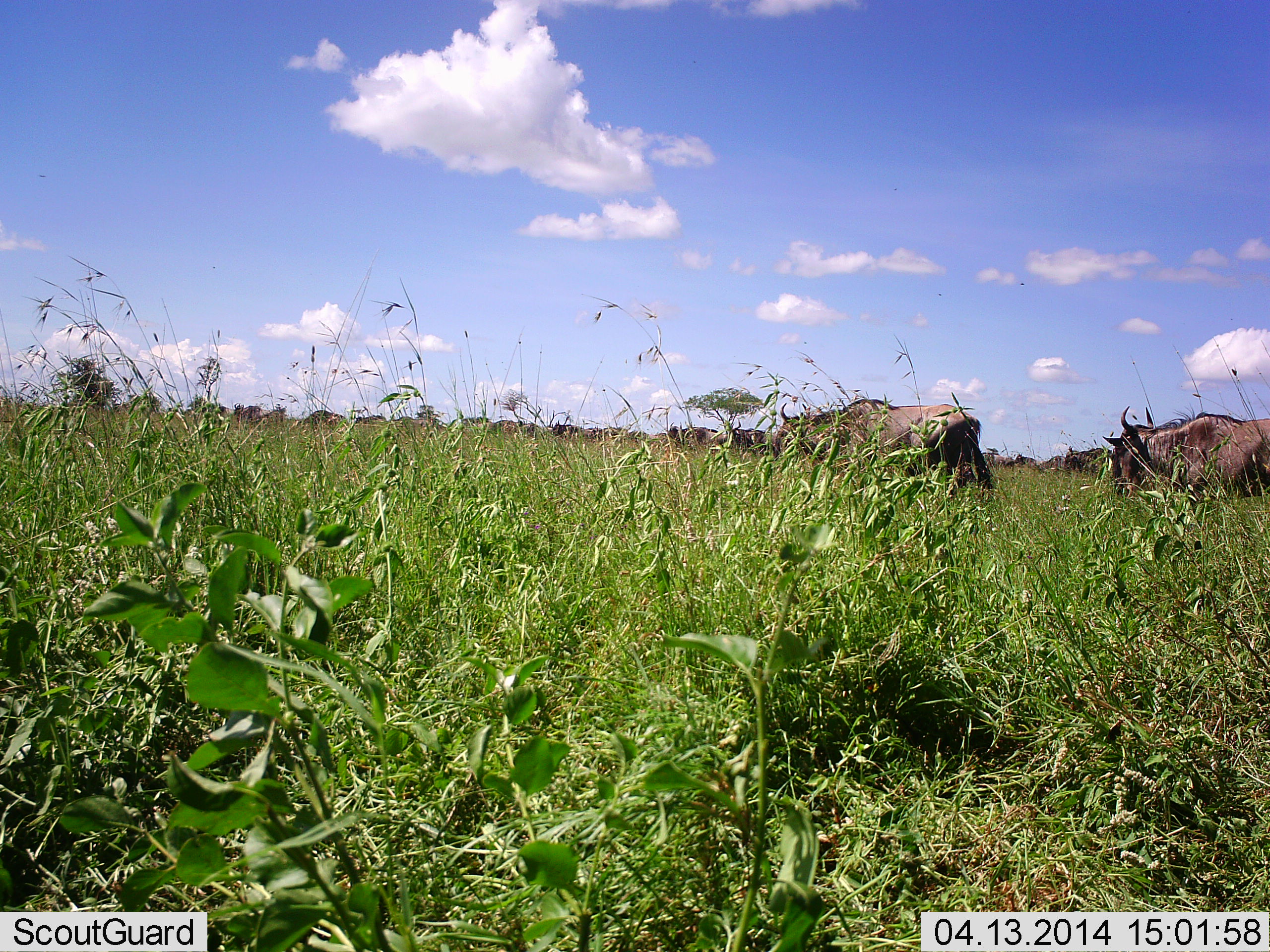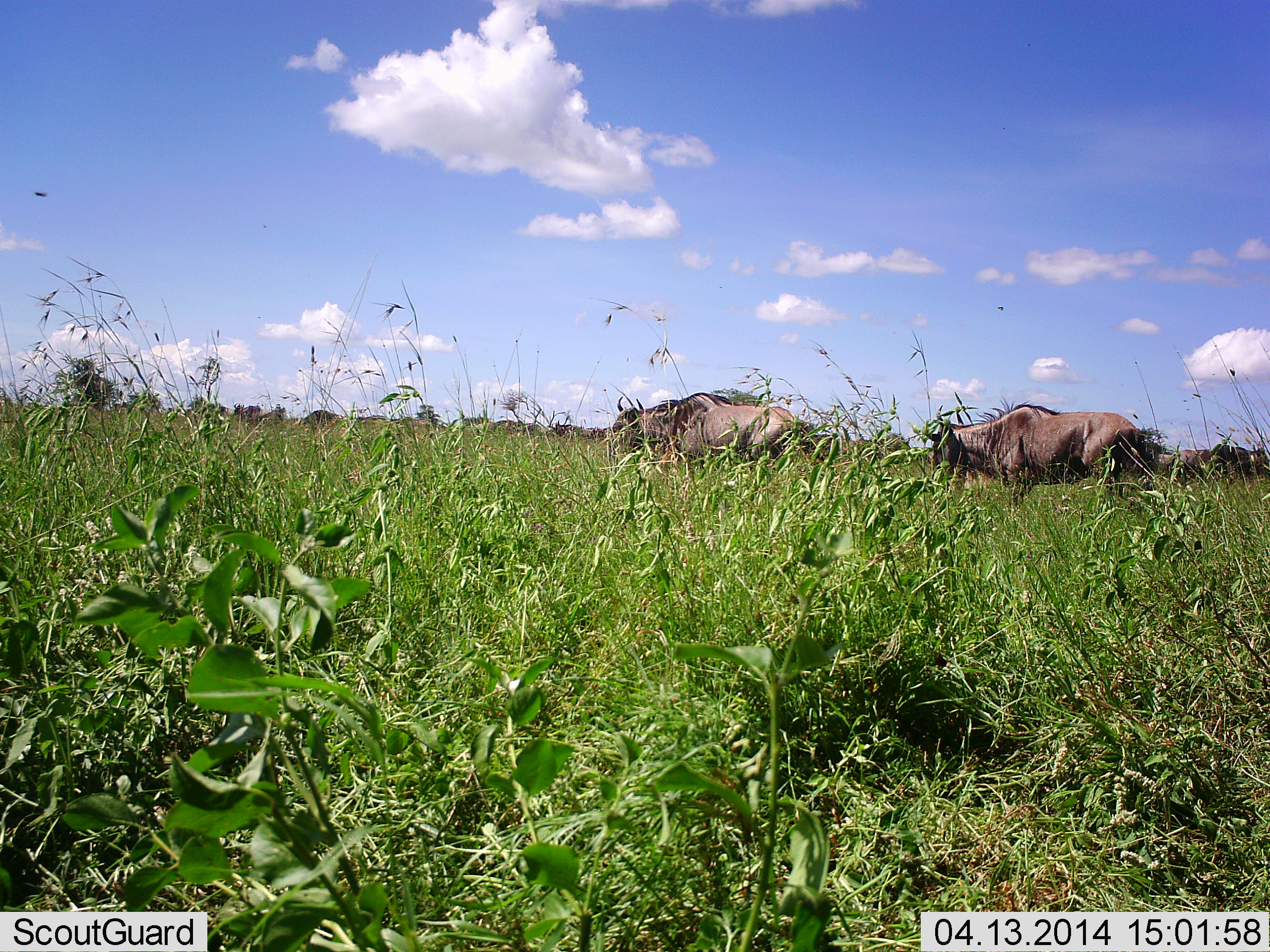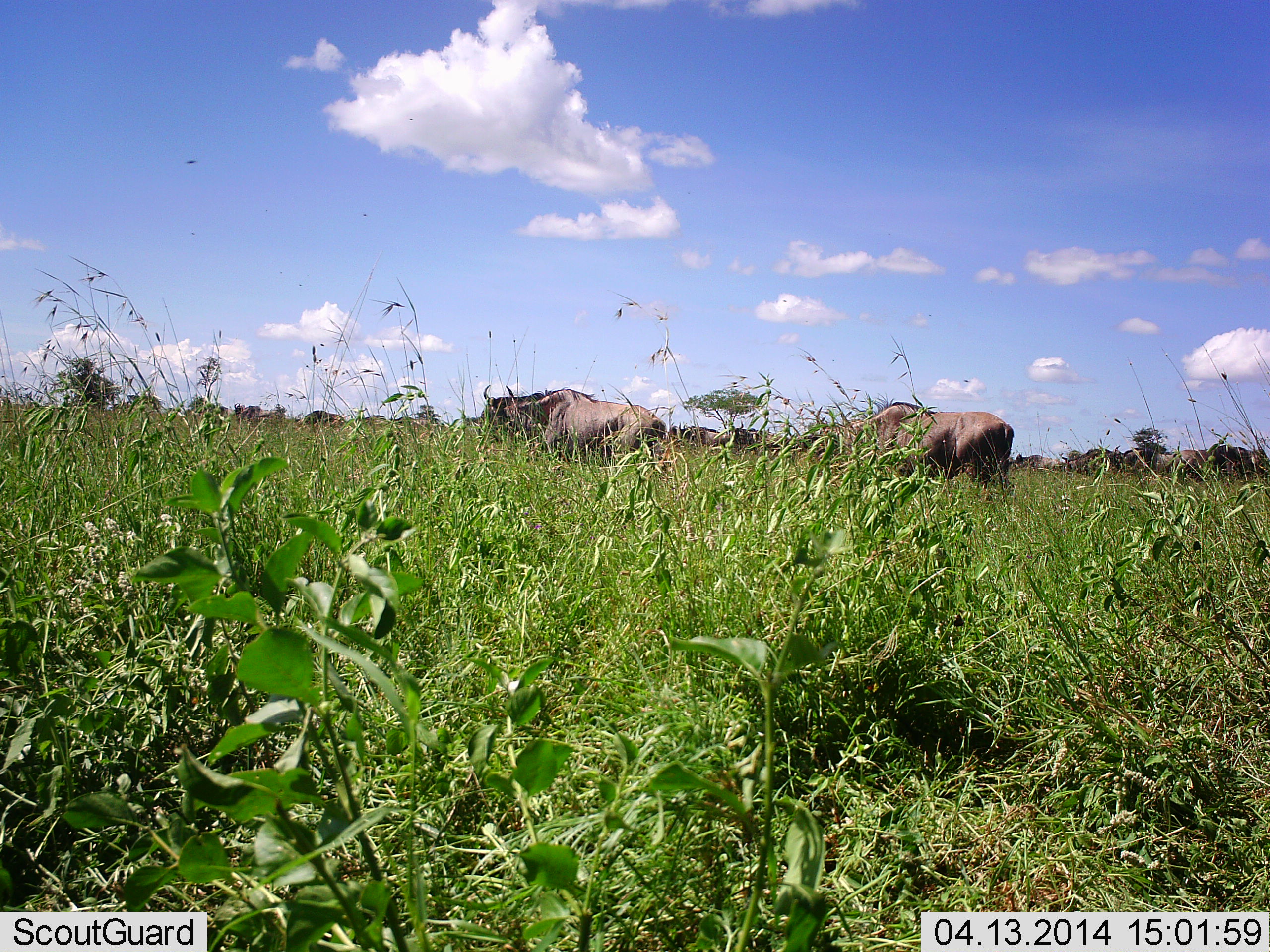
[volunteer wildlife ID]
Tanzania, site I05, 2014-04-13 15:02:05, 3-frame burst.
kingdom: Animalia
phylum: Chordata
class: Mammalia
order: Artiodactyla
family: Bovidae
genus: Connochaetes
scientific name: Connochaetes taurinus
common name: blue wildebeest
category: wildebeest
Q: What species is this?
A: Wildebeest (blue wildebeest) (Connochaetes taurinus).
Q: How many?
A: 4.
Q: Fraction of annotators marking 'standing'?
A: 30%.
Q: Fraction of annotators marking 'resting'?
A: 0%.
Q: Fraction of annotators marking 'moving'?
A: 70%.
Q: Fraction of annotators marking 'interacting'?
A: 0%.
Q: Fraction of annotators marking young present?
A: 0%.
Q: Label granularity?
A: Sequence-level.